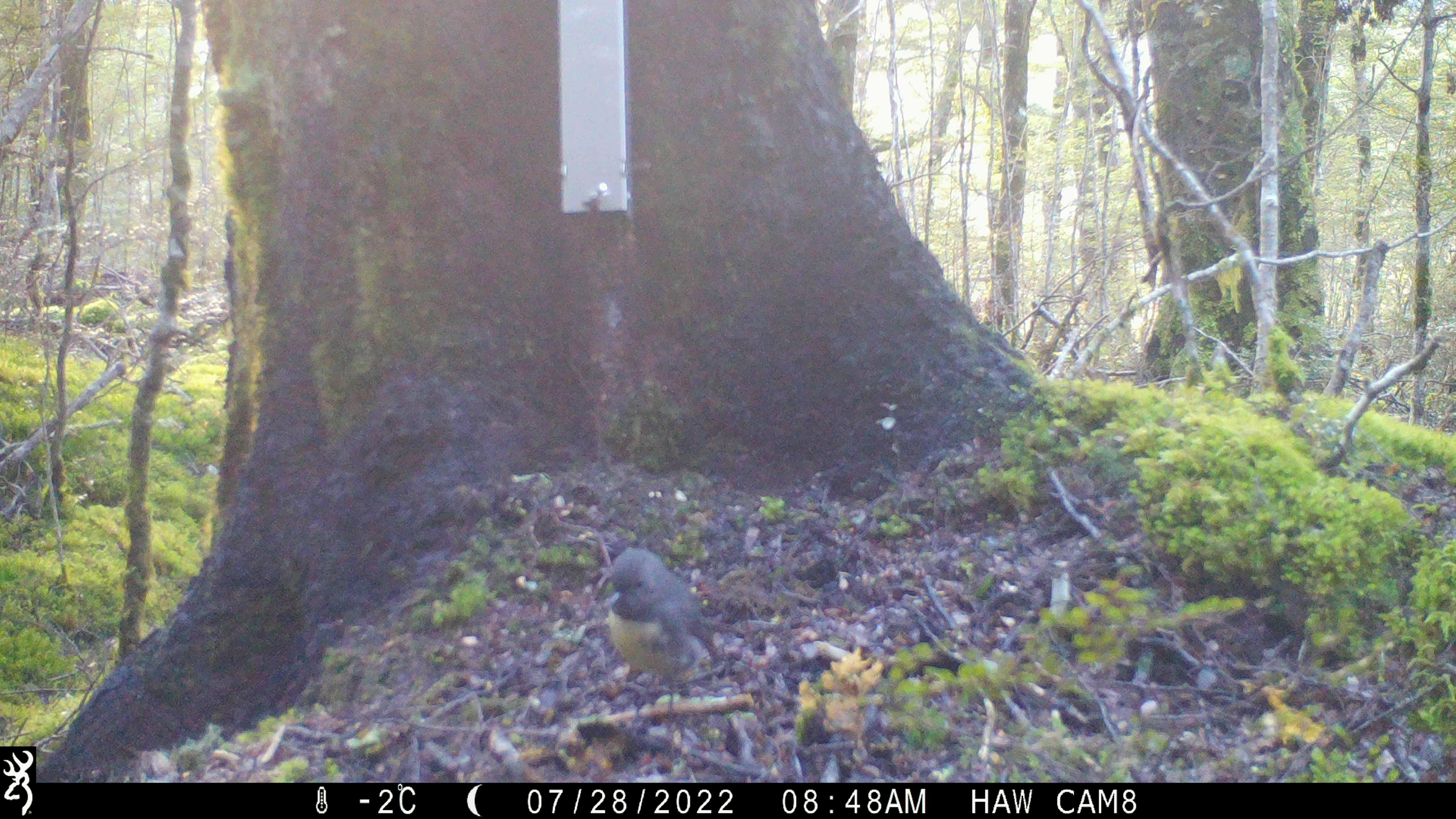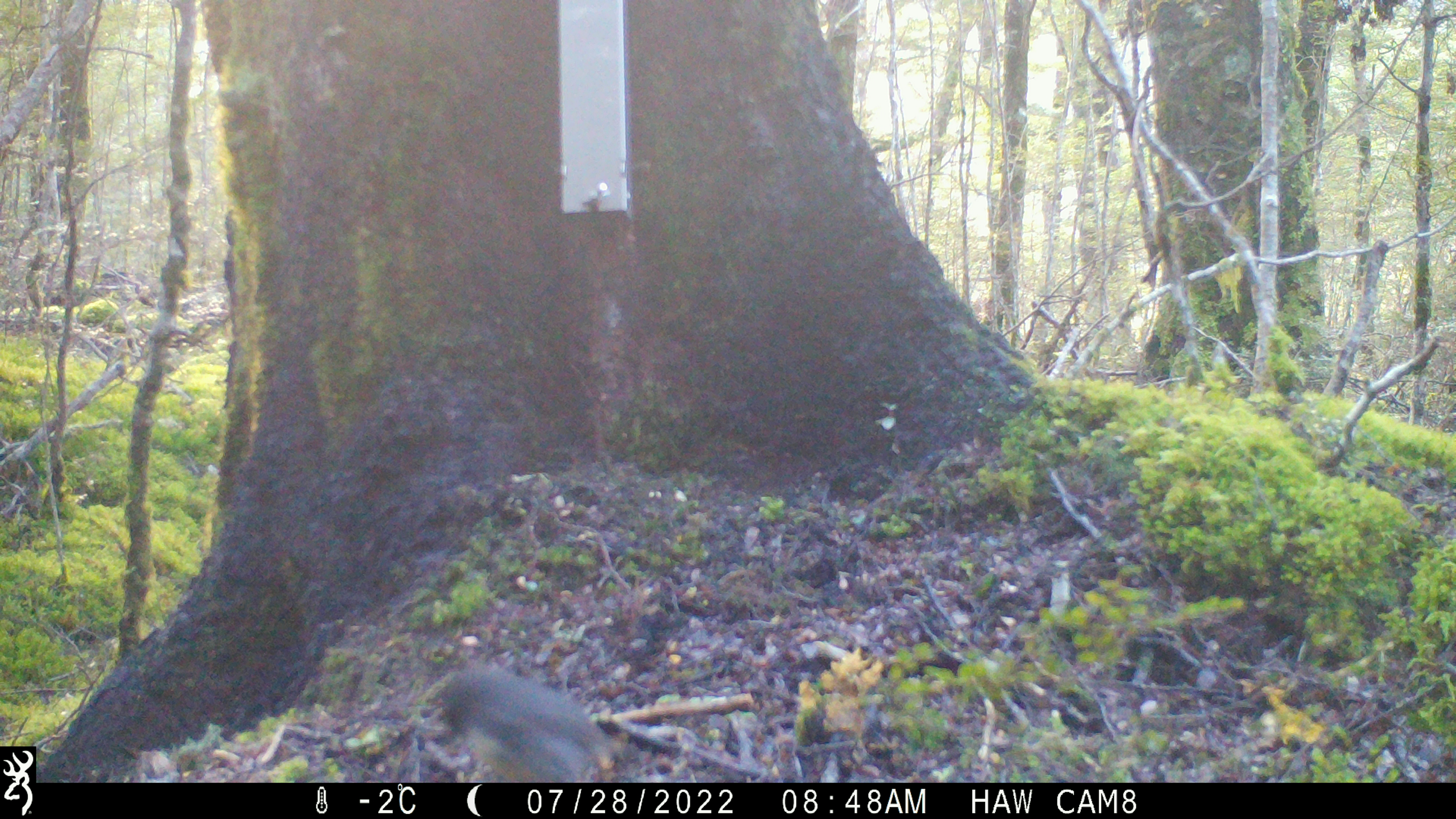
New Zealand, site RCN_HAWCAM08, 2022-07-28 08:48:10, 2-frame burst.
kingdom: Animalia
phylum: Chordata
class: Aves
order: Passeriformes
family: Petroicidae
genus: Petroica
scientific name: Petroica australis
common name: new zealand robin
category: robin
Robin (new zealand robin) (Petroica australis).